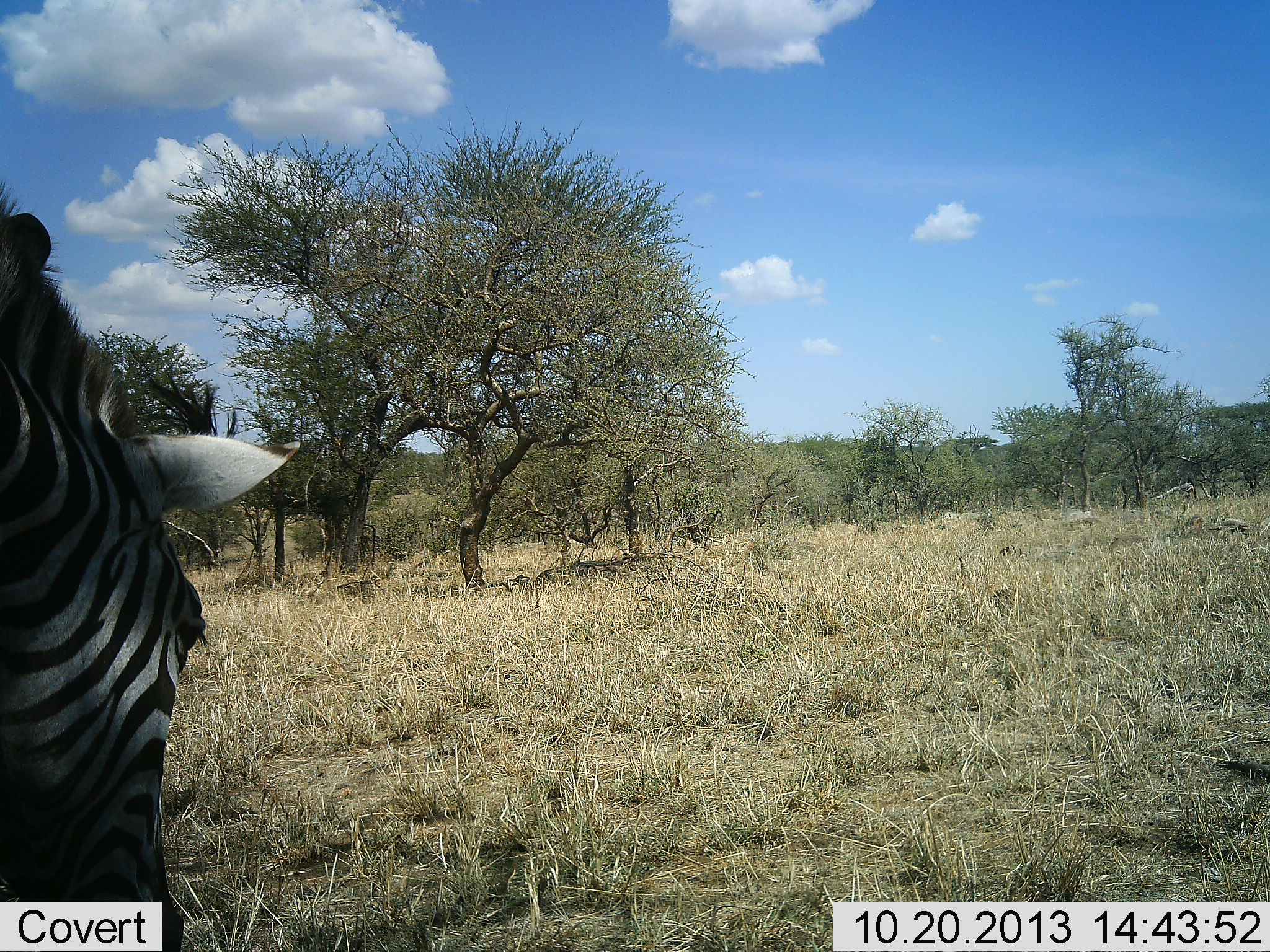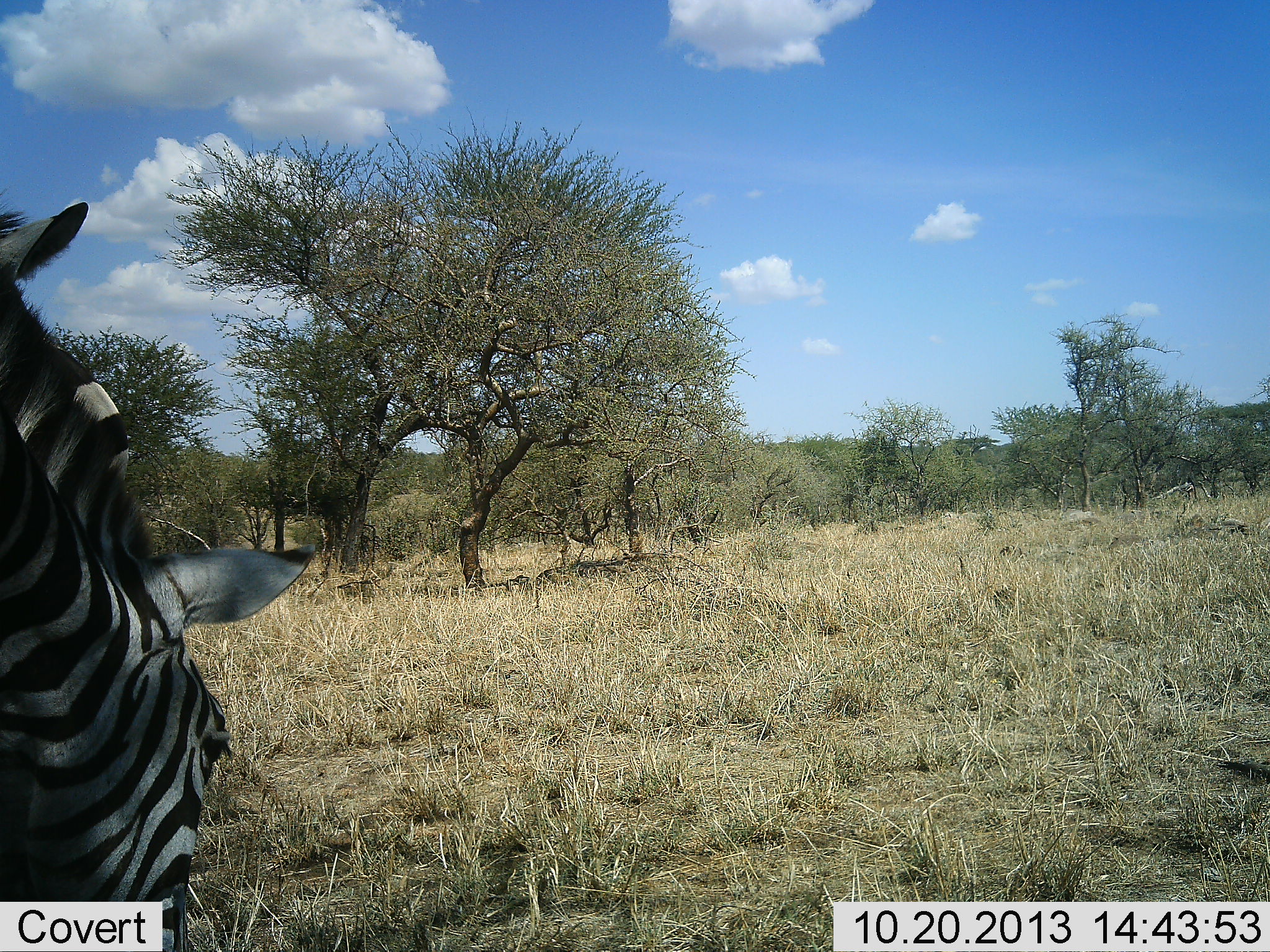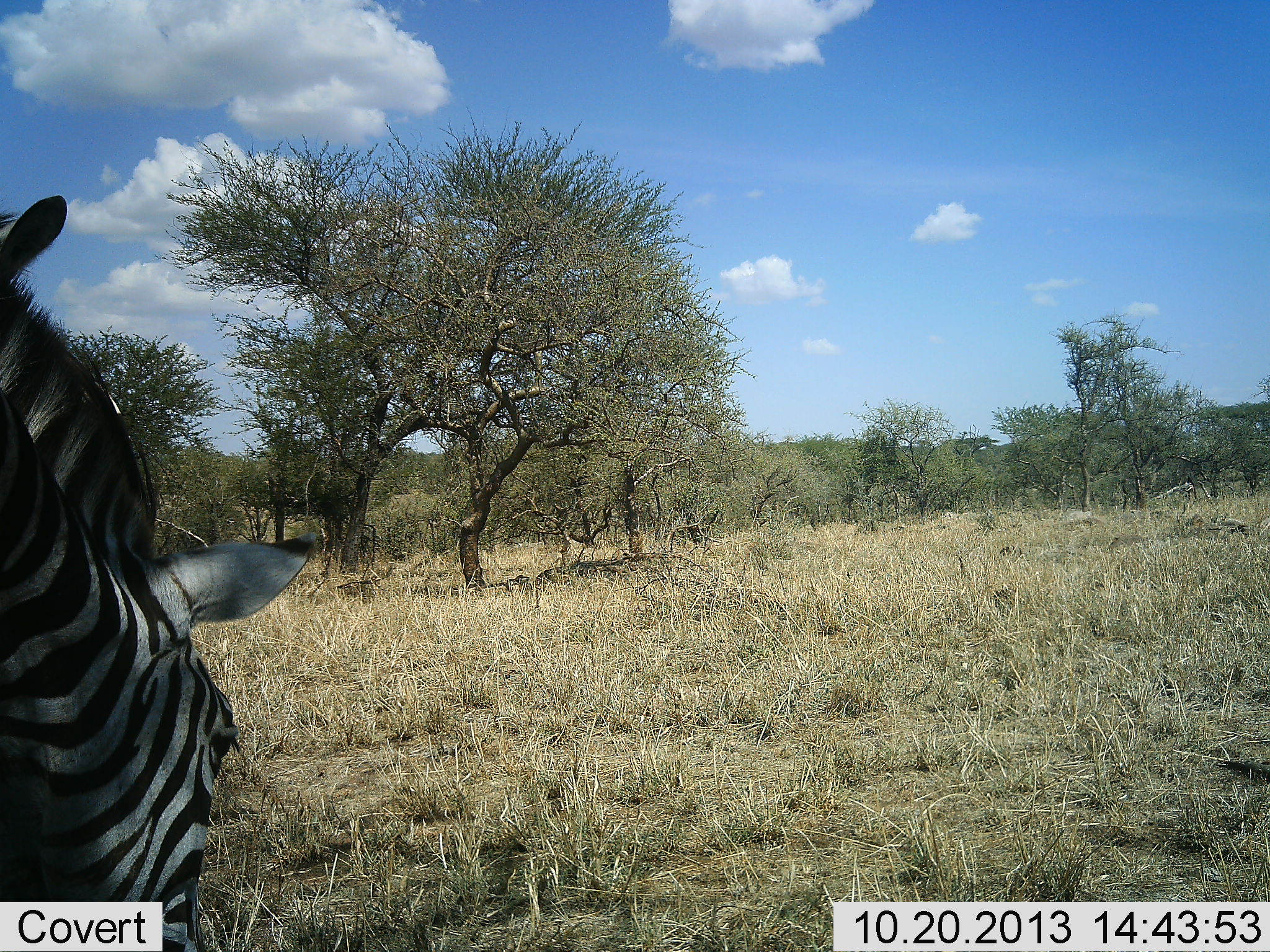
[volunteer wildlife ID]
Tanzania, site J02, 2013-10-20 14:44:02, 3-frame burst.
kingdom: Animalia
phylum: Chordata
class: Mammalia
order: Perissodactyla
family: Equidae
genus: Equus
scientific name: Equus quagga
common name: plains zebra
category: zebra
Zebra (plains zebra) (Equus quagga), count 2. Behavior (volunteer vote fractions): standing 38%, resting 4%, moving 0%, interacting 0%. Young present (vote fraction): 0%. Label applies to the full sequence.